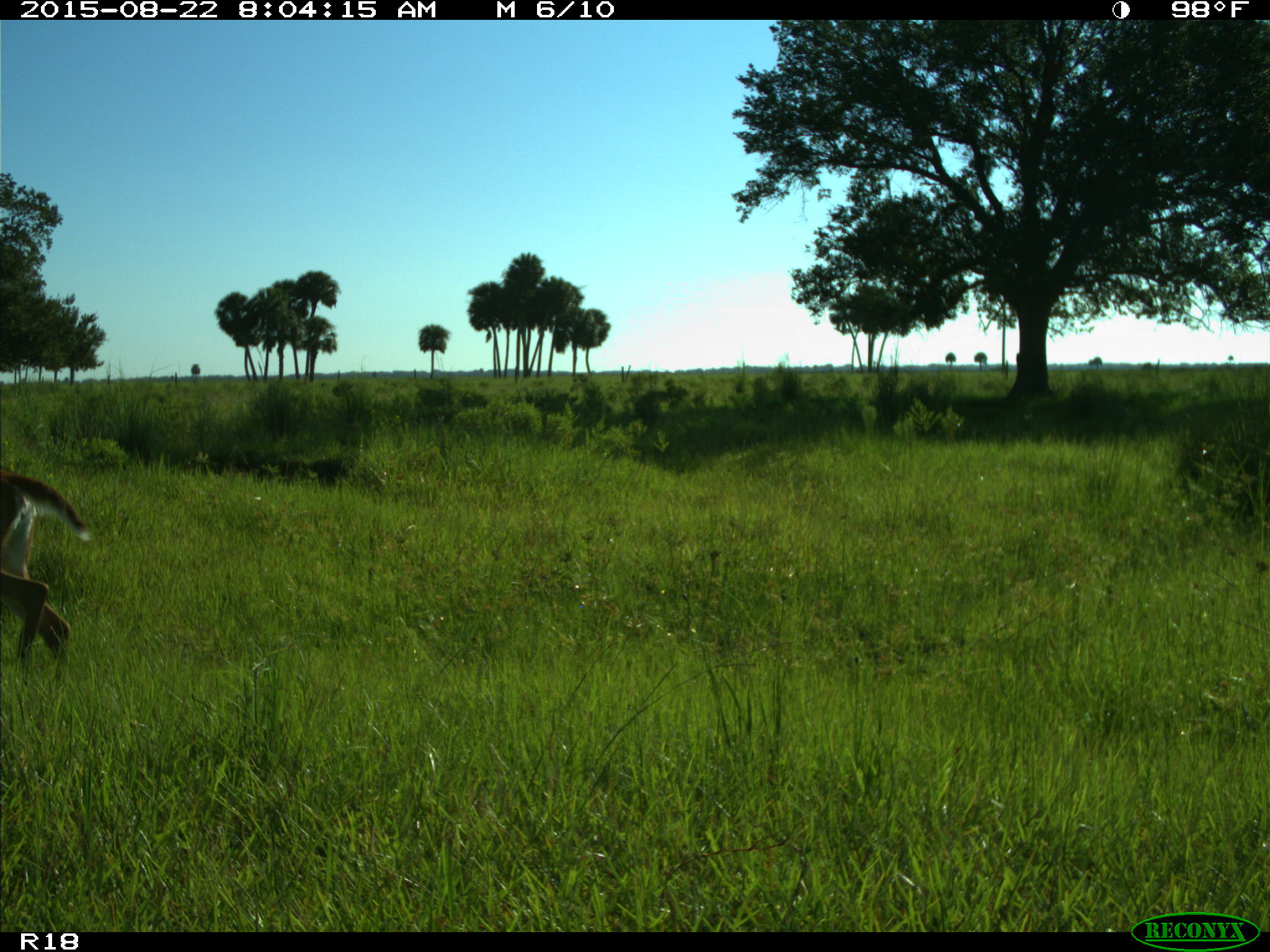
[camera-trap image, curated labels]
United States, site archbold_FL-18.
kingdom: Animalia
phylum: Chordata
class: Mammalia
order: Artiodactyla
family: Cervidae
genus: Odocoileus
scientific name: Odocoileus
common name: deer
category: unidentified deer